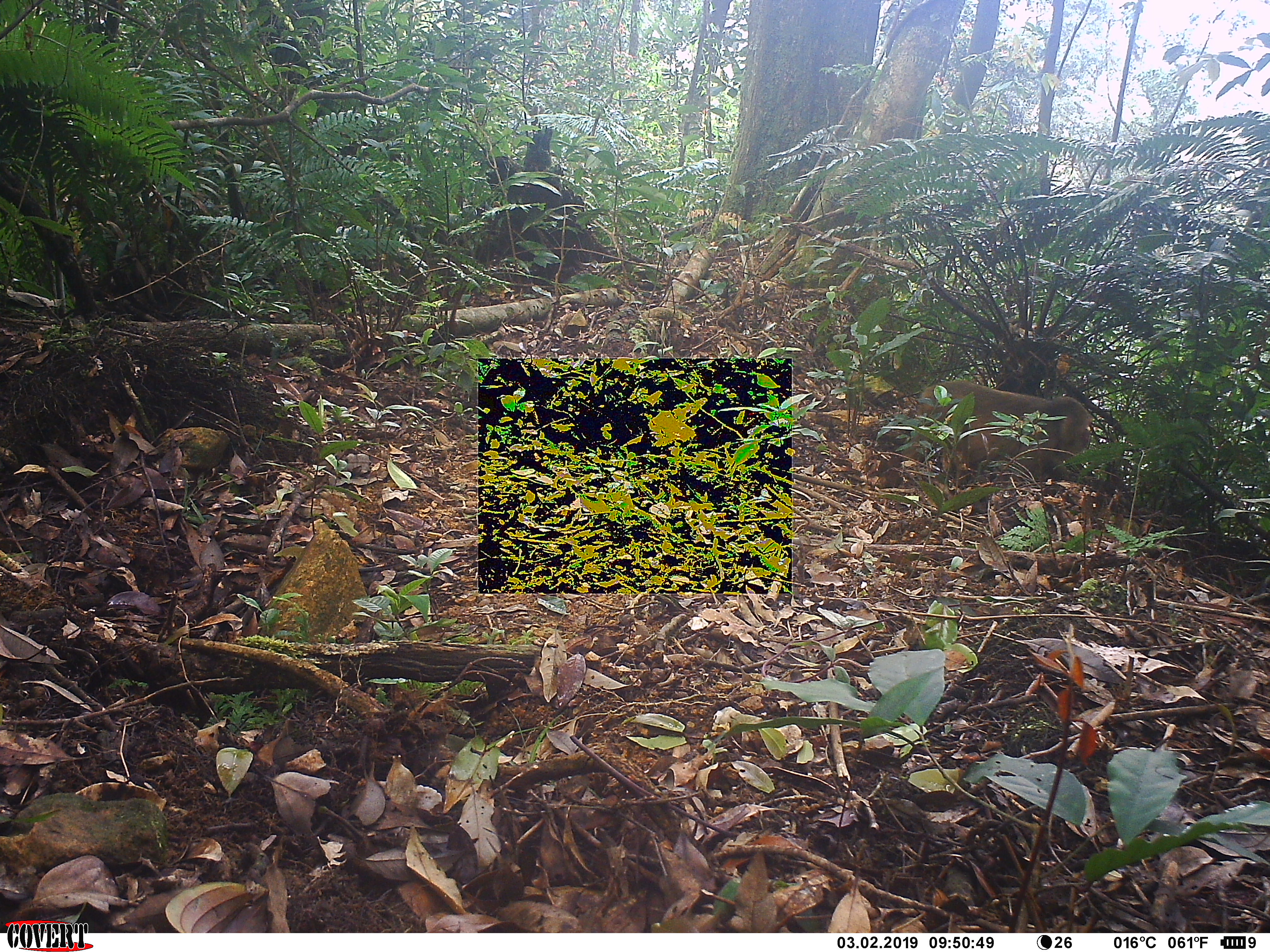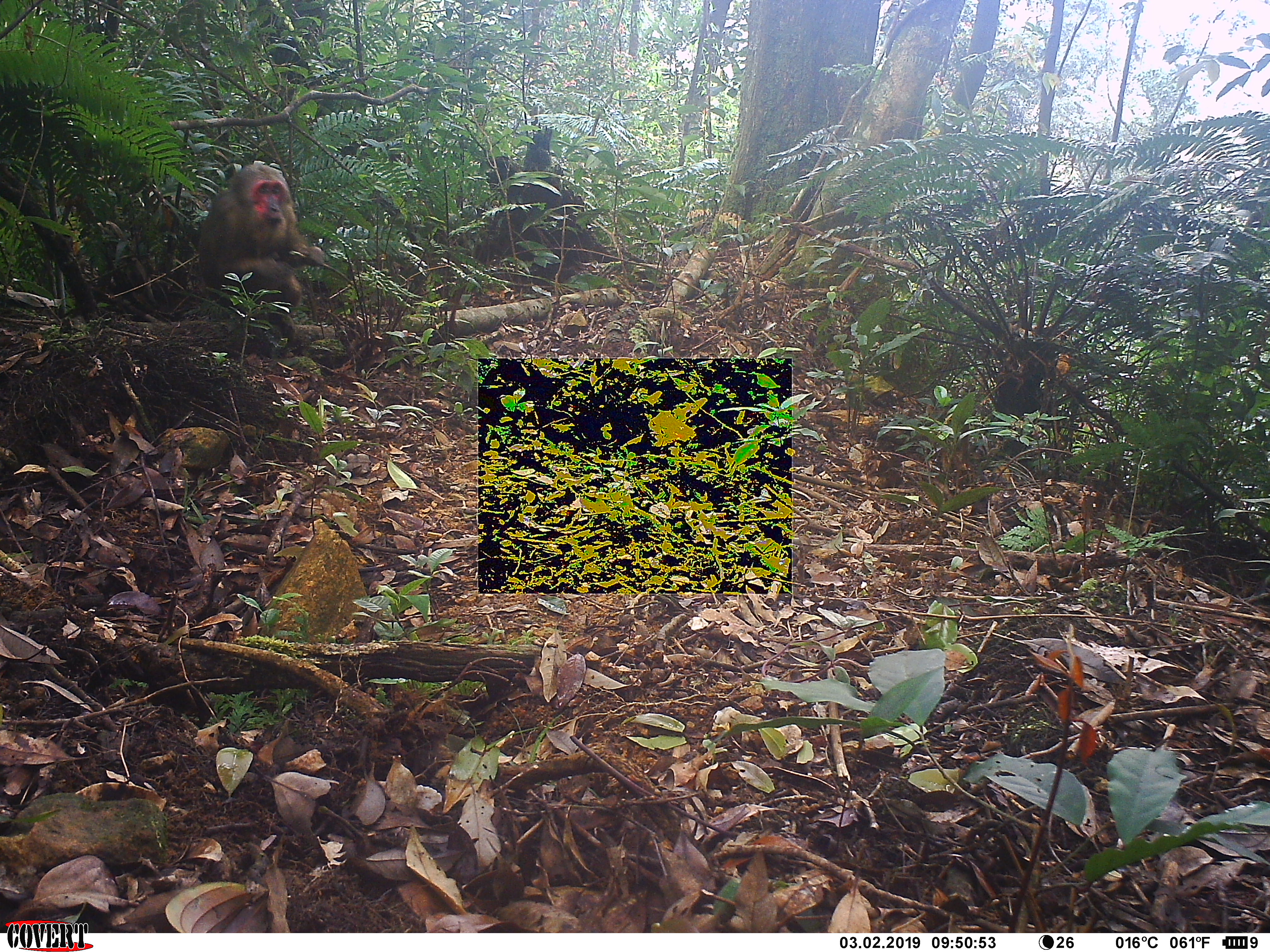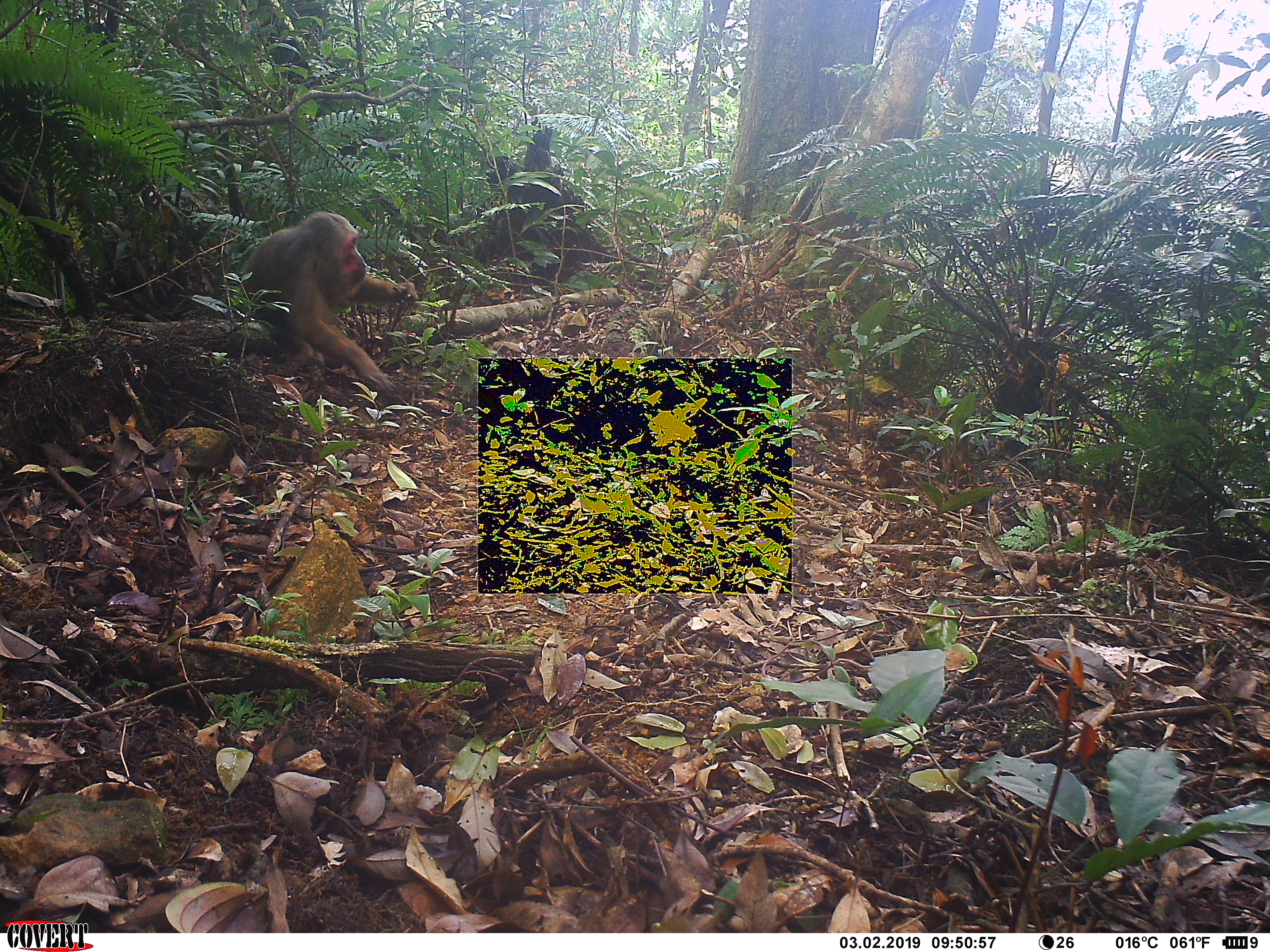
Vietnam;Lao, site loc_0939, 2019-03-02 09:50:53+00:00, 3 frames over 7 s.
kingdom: Animalia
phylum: Chordata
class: Mammalia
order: Primates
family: Cercopithecidae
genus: Macaca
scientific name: Macaca arctoides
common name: stump-tailed macaque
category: stump tailed macaque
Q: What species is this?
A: Stump tailed macaque (stump-tailed macaque) (Macaca arctoides).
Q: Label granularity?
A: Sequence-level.